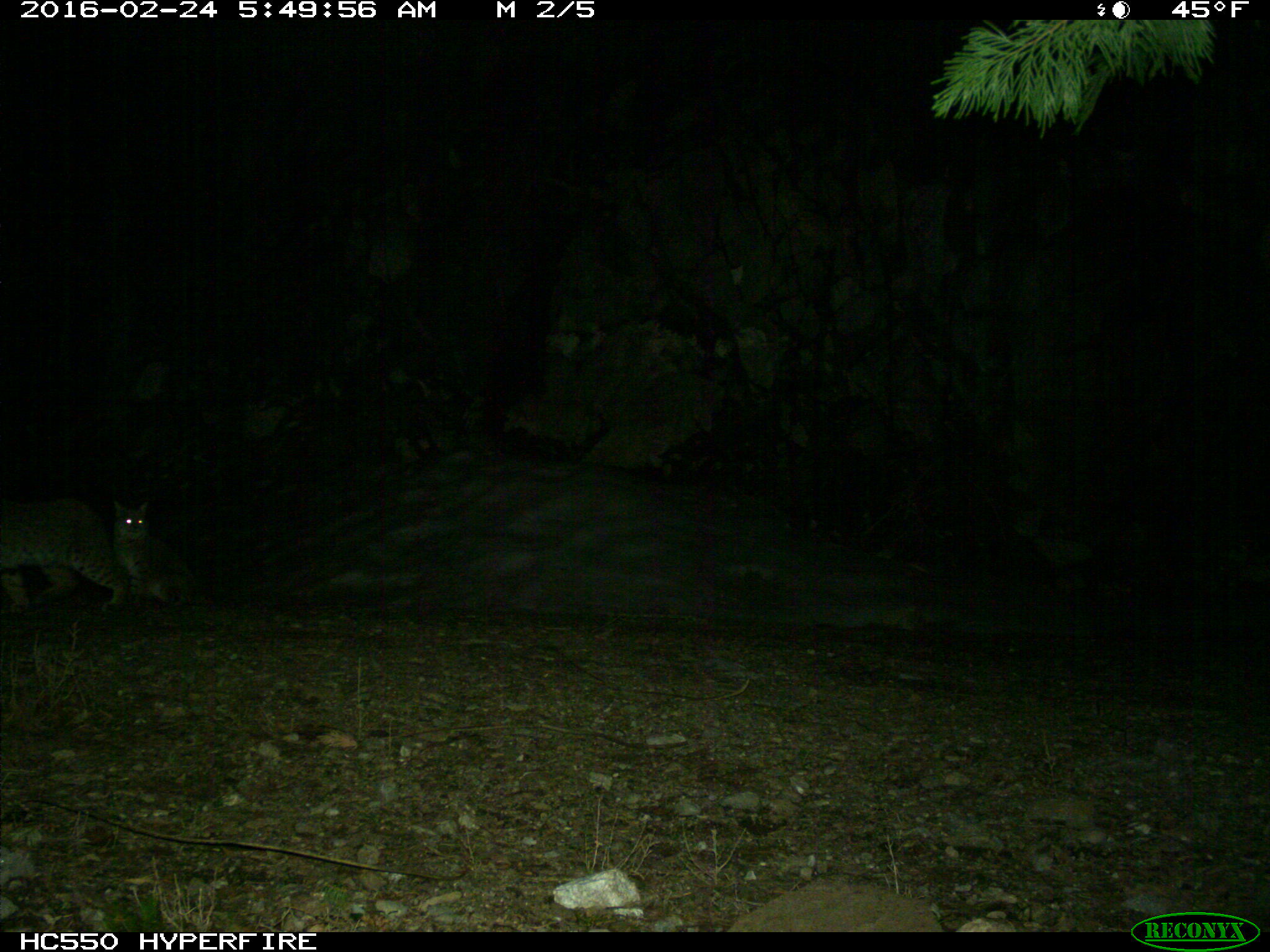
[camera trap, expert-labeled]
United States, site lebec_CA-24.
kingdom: Animalia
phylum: Chordata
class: Mammalia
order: Carnivora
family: Felidae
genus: Lynx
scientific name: Lynx rufus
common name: bobcat